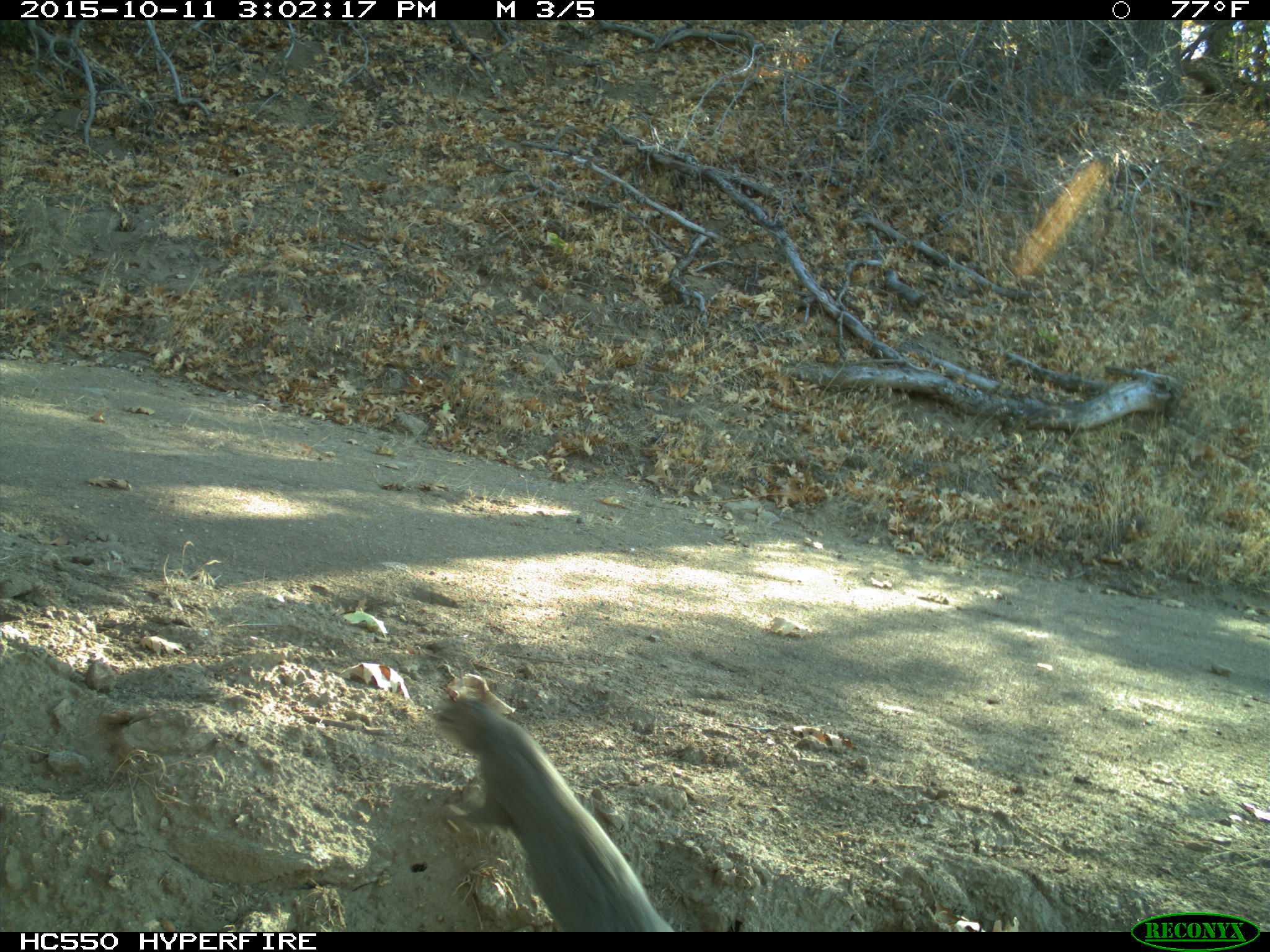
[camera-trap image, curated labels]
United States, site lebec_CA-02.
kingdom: Animalia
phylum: Chordata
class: Mammalia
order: Rodentia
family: Sciuridae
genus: Sciurus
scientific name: Sciurus carolinensis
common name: eastern gray squirrel